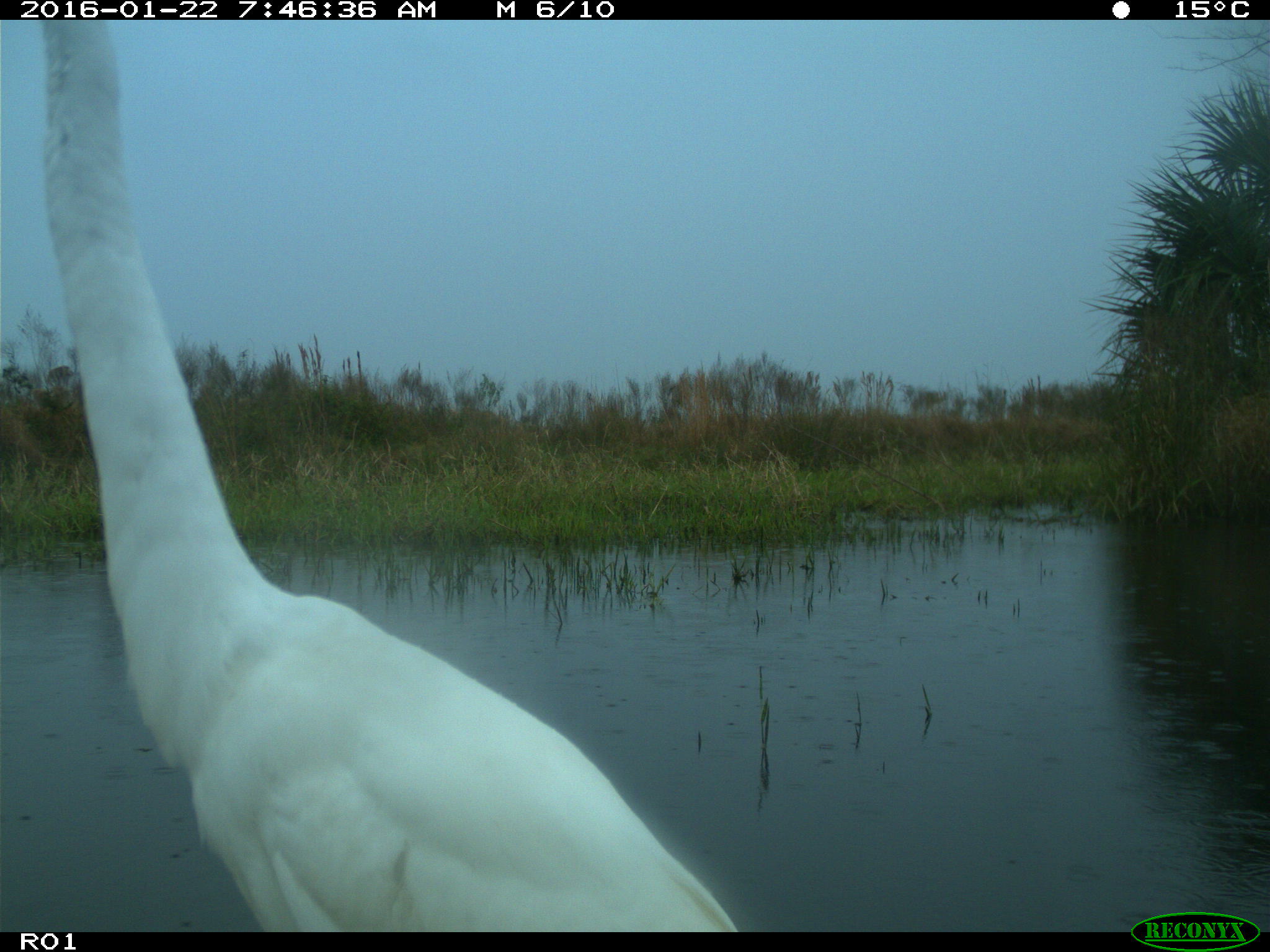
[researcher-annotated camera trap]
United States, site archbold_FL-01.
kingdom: Animalia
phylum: Chordata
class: Aves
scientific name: Aves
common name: birds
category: unidentified bird